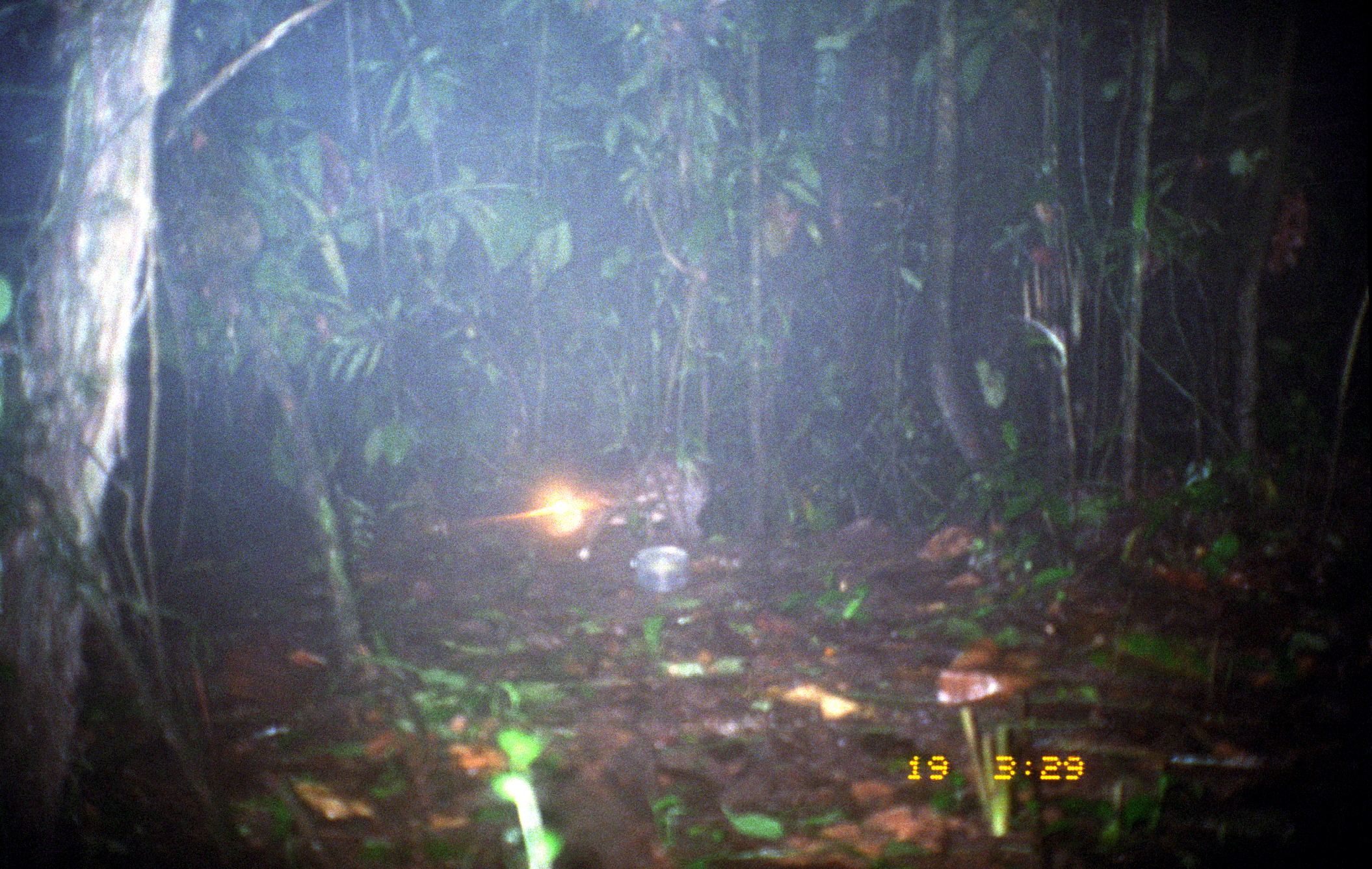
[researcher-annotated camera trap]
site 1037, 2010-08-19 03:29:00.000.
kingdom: Animalia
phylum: Chordata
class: Mammalia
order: Rodentia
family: Cuniculidae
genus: Cuniculus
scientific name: Cuniculus paca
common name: spotted paca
Cuniculus paca (spotted paca).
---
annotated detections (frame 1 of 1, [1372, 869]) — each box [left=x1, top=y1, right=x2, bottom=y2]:
cuniculus paca: [left=530, top=456, right=702, bottom=562]